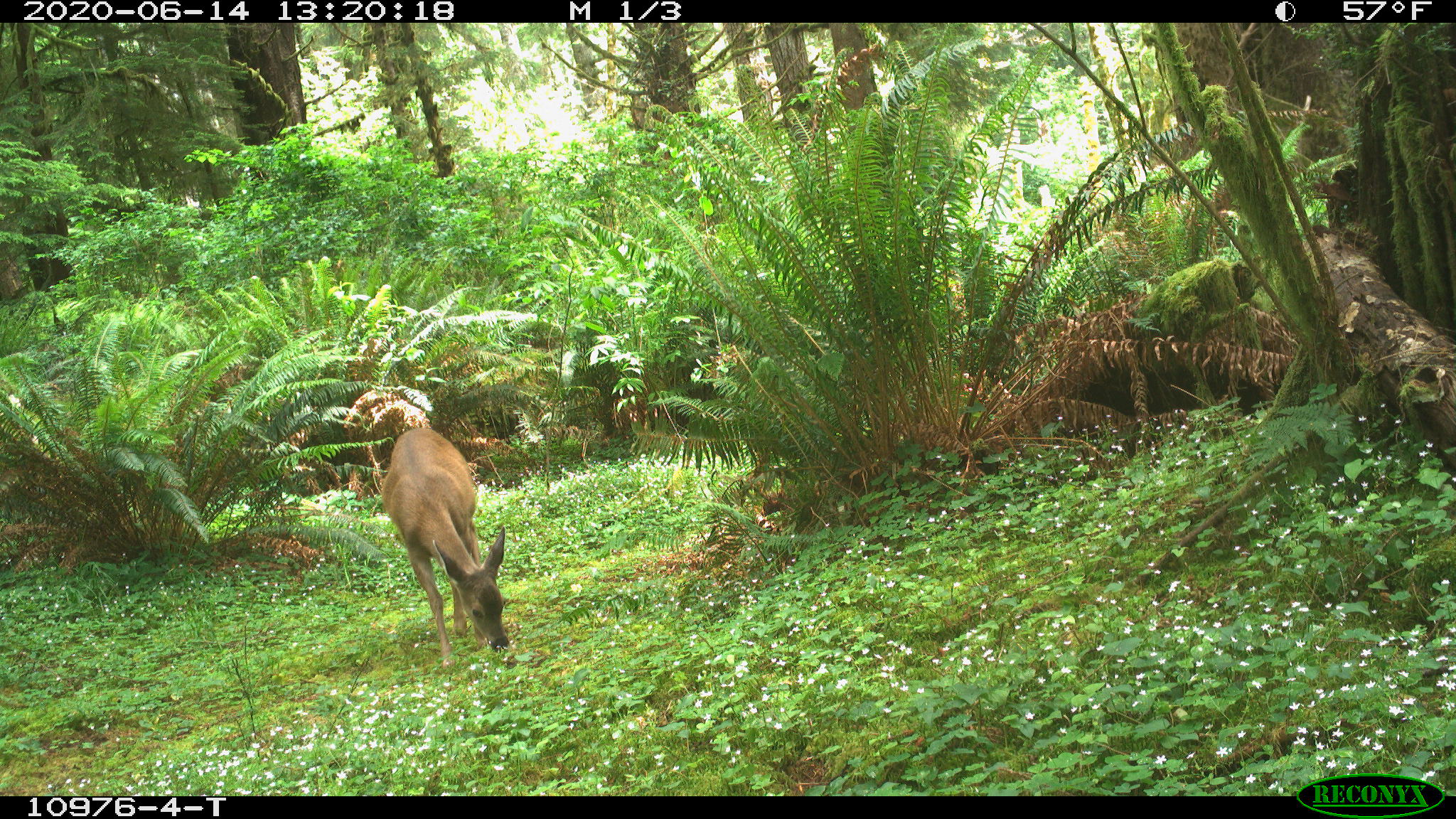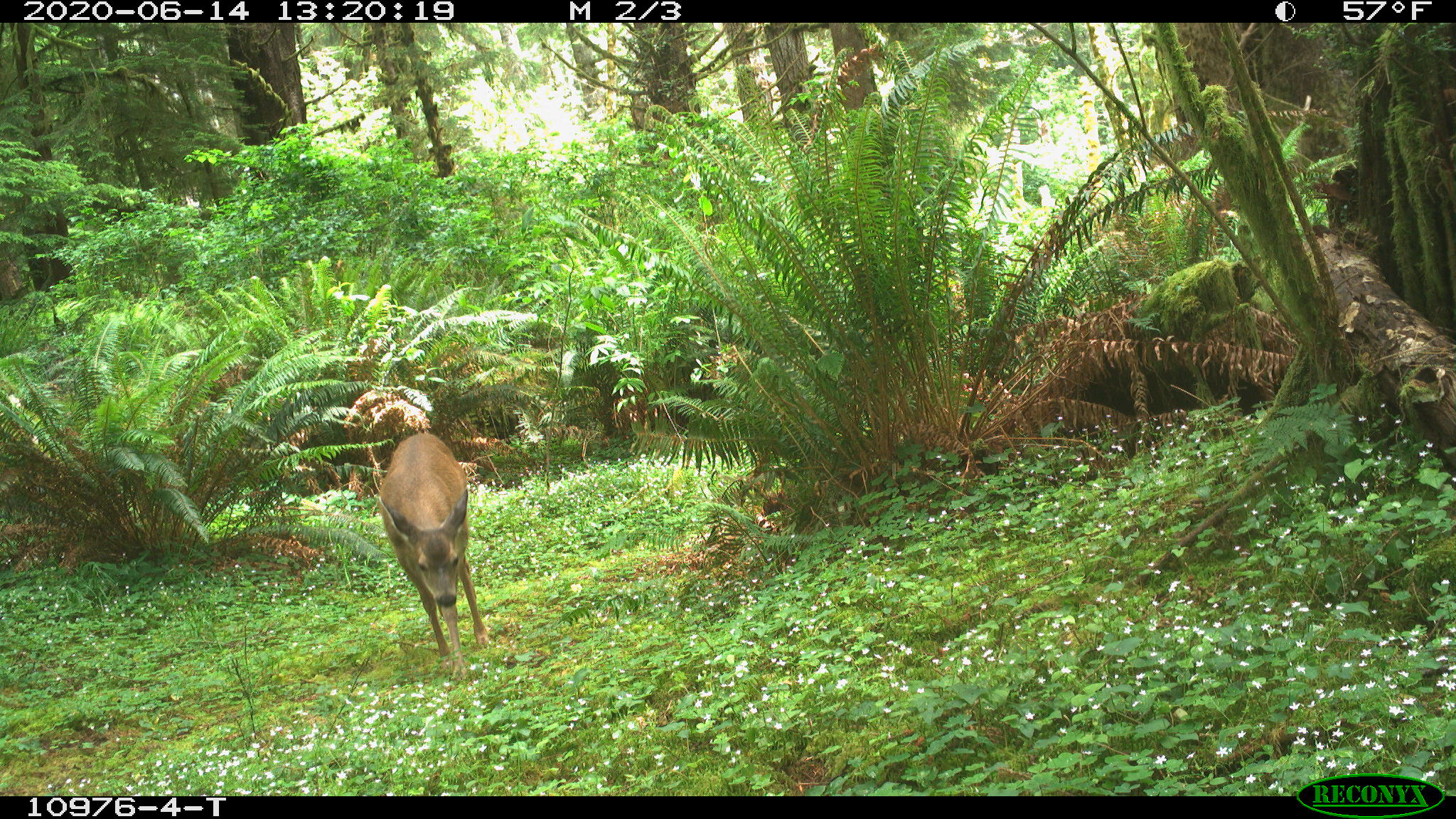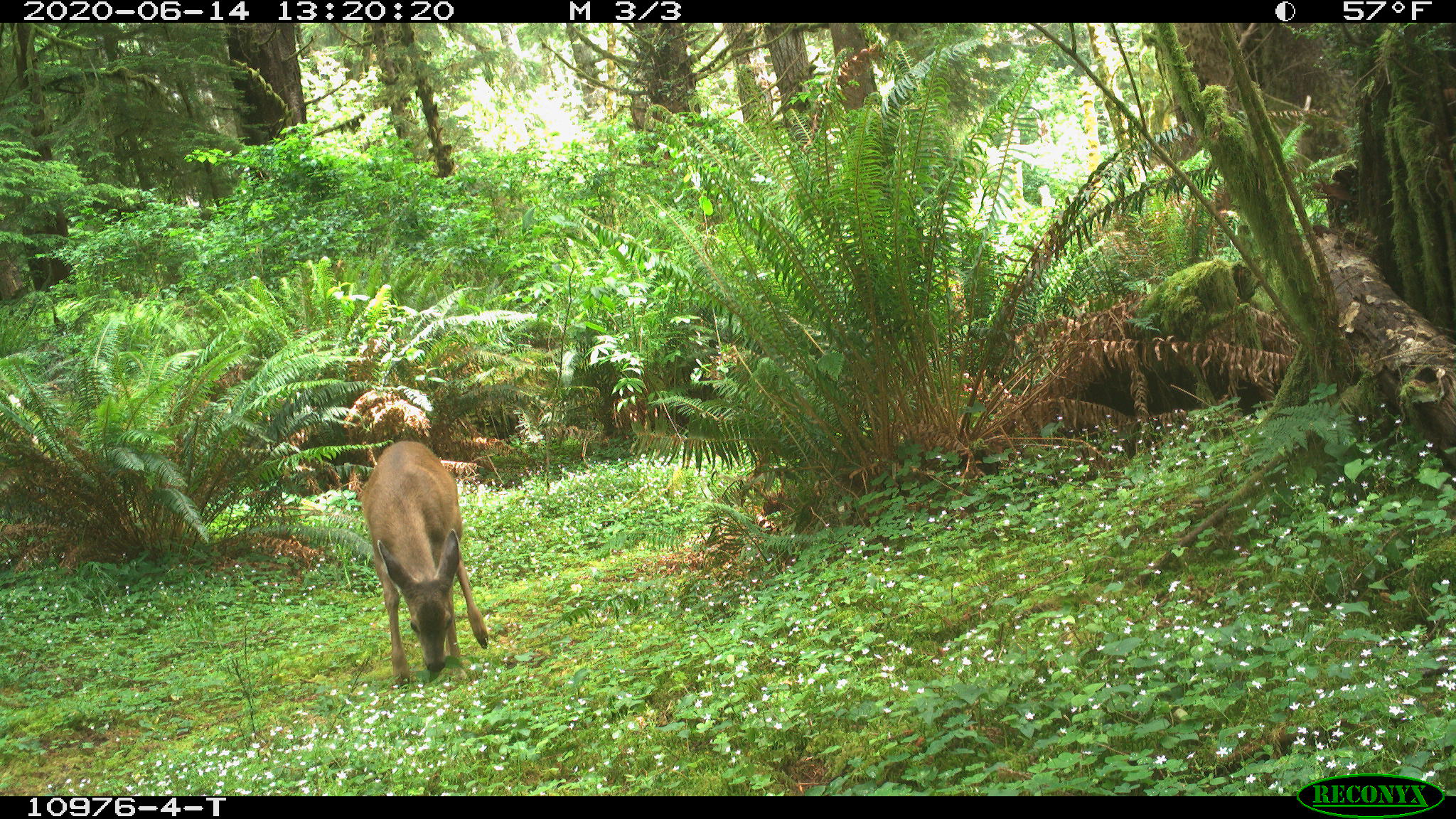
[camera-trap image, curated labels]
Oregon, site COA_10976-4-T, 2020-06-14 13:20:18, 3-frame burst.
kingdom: Animalia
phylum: Chordata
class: Mammalia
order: Artiodactyla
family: Cervidae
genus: Odocoileus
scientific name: Odocoileus hemionus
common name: black-tailed deer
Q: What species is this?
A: Black-tailed deer (Odocoileus hemionus).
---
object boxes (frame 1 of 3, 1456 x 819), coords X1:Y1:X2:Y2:
black-tailed deer: 376:420:524:663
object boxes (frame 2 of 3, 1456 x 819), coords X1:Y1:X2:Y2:
black-tailed deer: 364:424:488:657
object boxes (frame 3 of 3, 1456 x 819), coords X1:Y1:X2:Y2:
black-tailed deer: 353:433:497:693